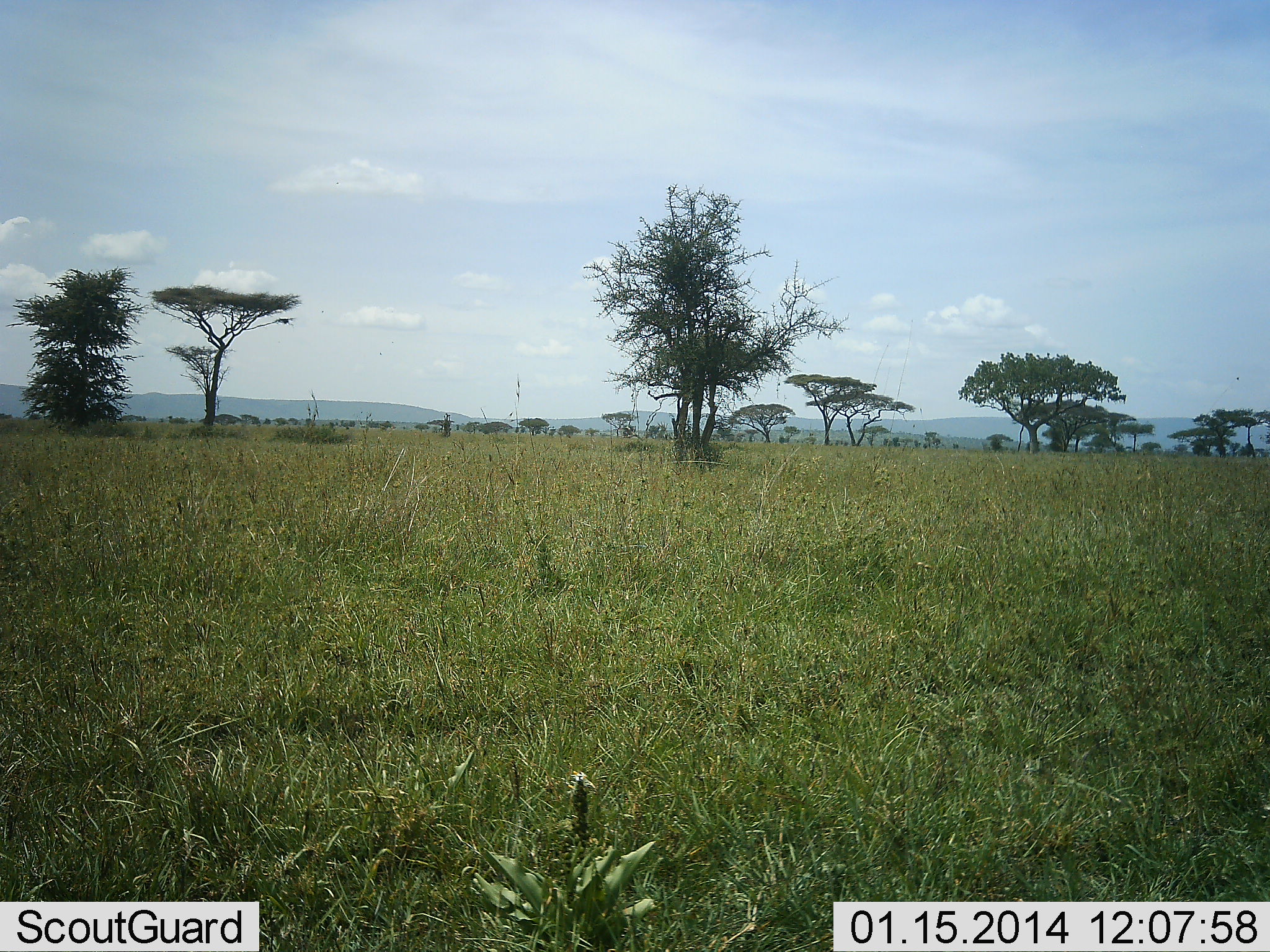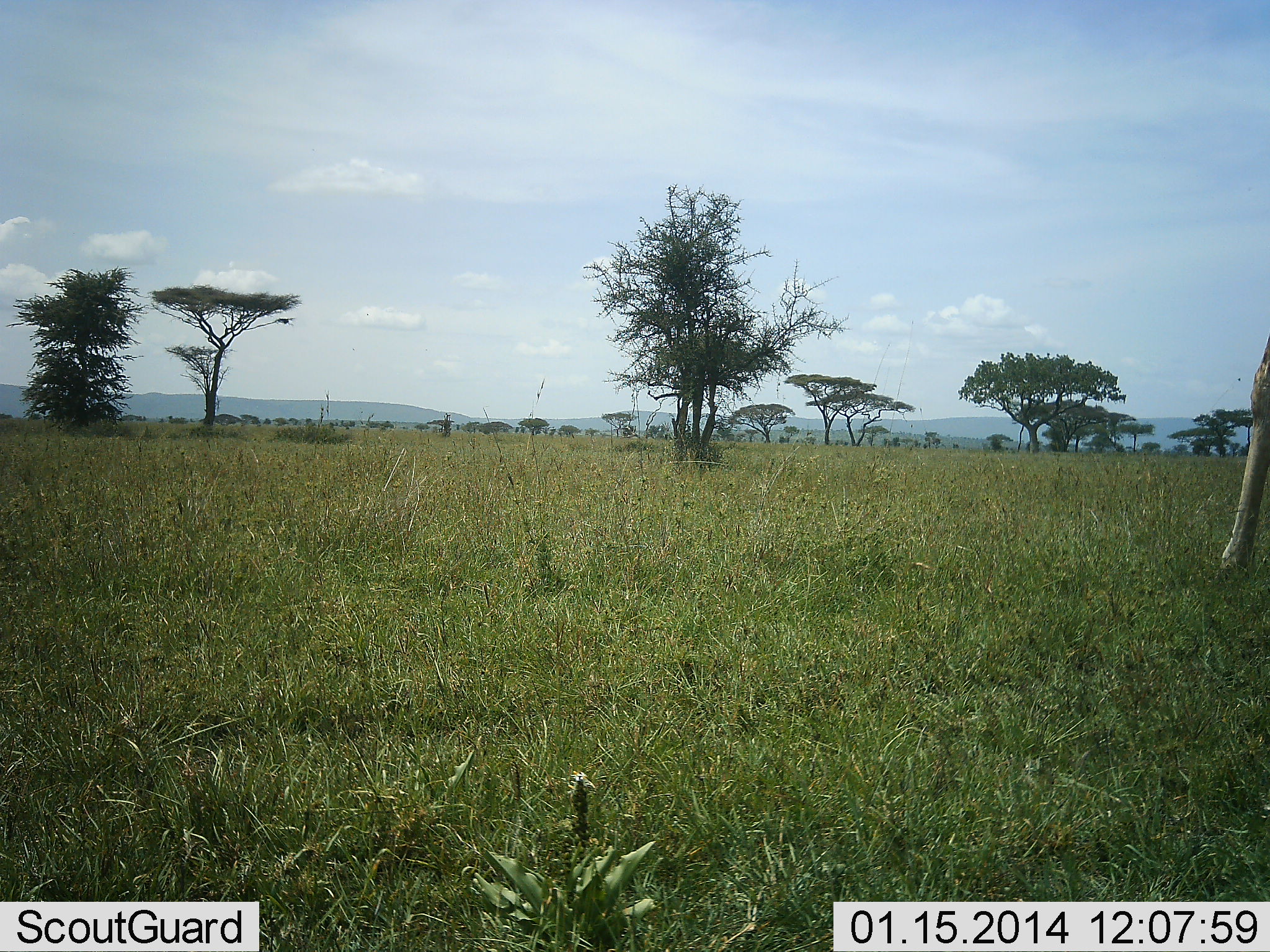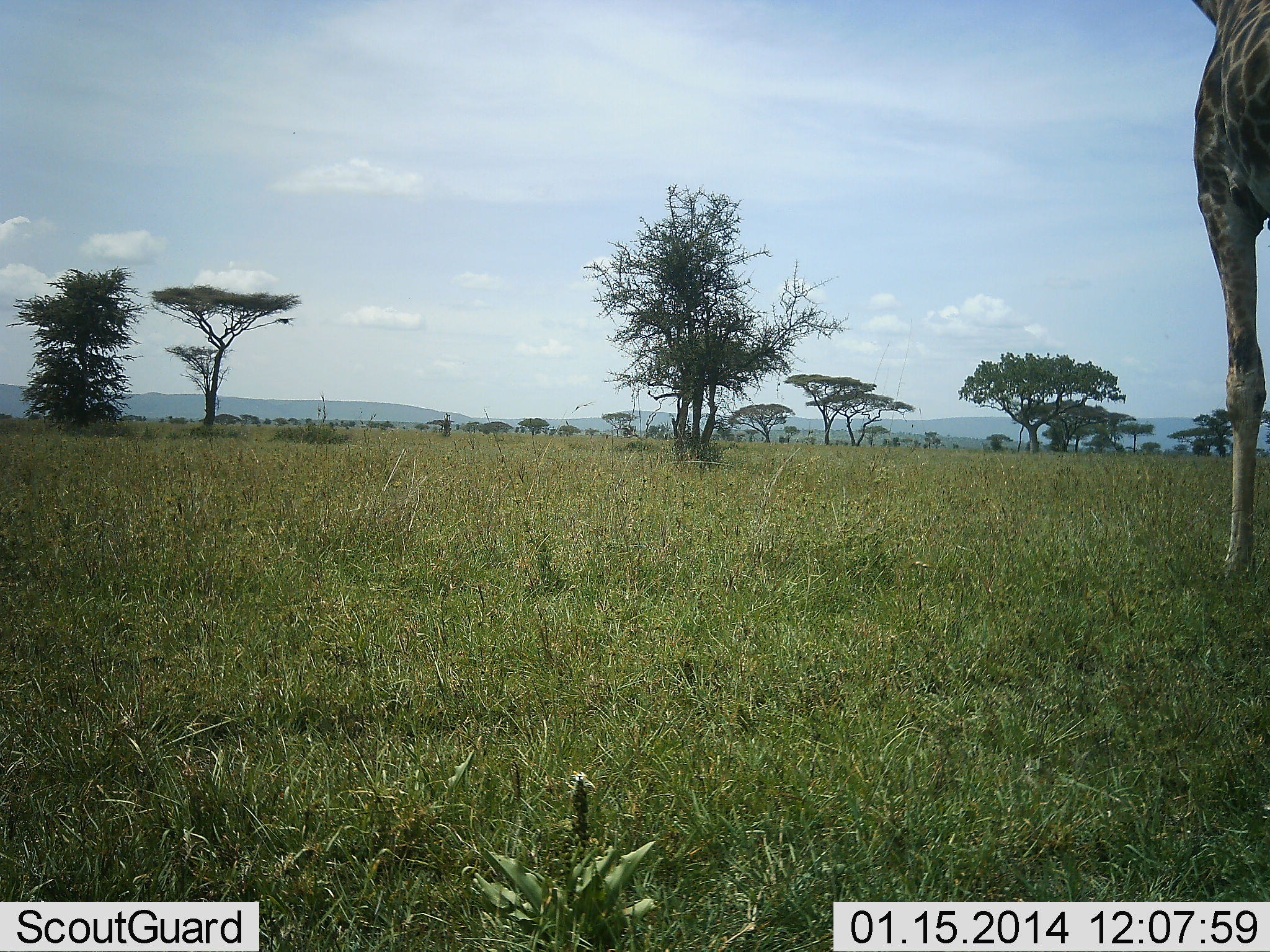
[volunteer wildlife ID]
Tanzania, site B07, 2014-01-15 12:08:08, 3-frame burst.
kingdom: Animalia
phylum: Chordata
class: Mammalia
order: Artiodactyla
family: Giraffidae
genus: Giraffa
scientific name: Giraffa camelopardalis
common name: giraffe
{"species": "giraffe (Giraffa camelopardalis)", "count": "1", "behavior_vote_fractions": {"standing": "40%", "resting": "0%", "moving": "80%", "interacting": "0%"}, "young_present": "0%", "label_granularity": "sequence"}